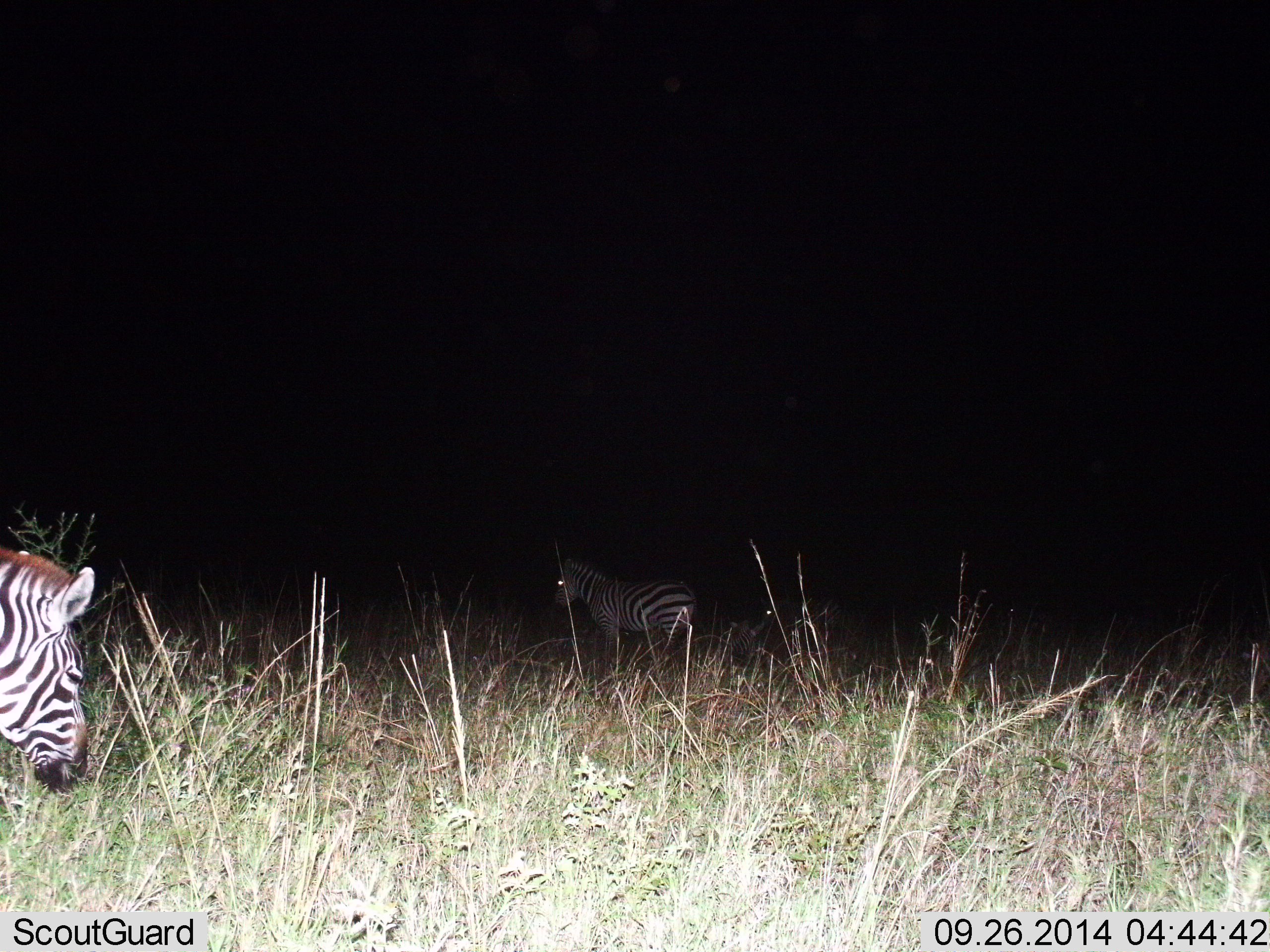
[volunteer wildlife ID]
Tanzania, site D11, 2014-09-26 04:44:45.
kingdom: Animalia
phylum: Chordata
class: Mammalia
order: Perissodactyla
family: Equidae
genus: Equus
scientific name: Equus quagga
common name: plains zebra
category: zebra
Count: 2.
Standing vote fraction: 70%.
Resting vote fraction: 0%.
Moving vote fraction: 30%.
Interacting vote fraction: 0%.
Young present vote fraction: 10%.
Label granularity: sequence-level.